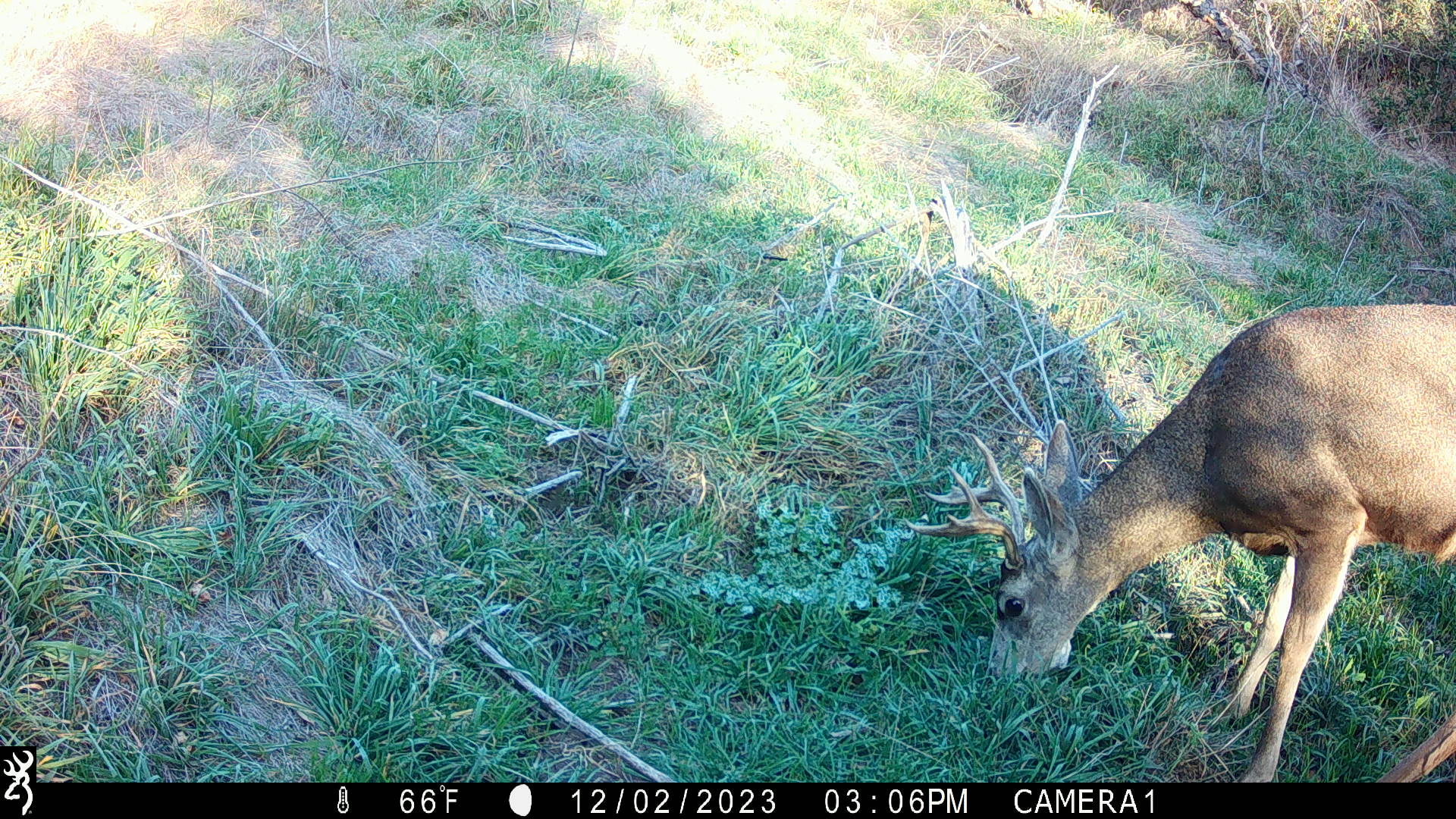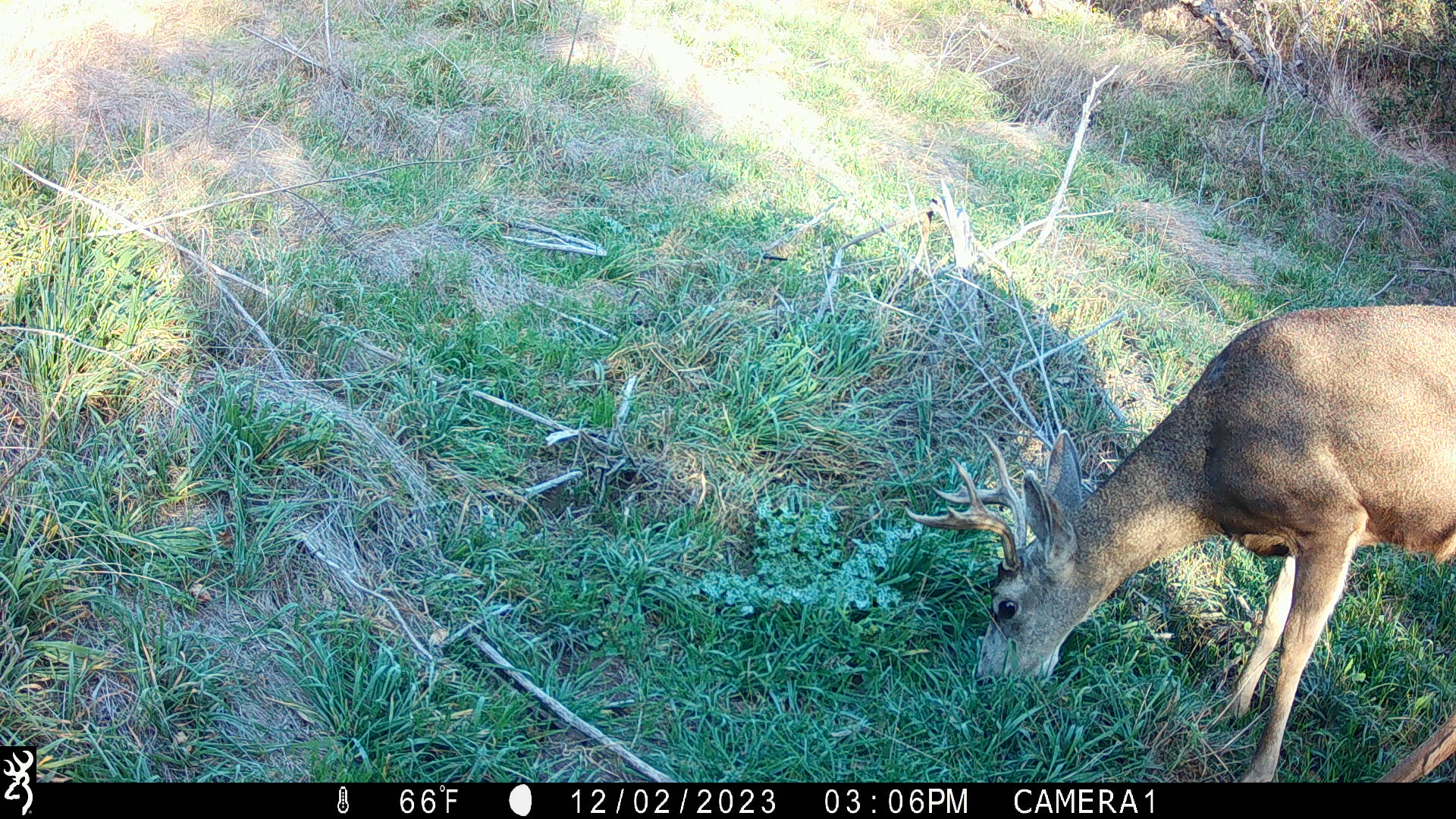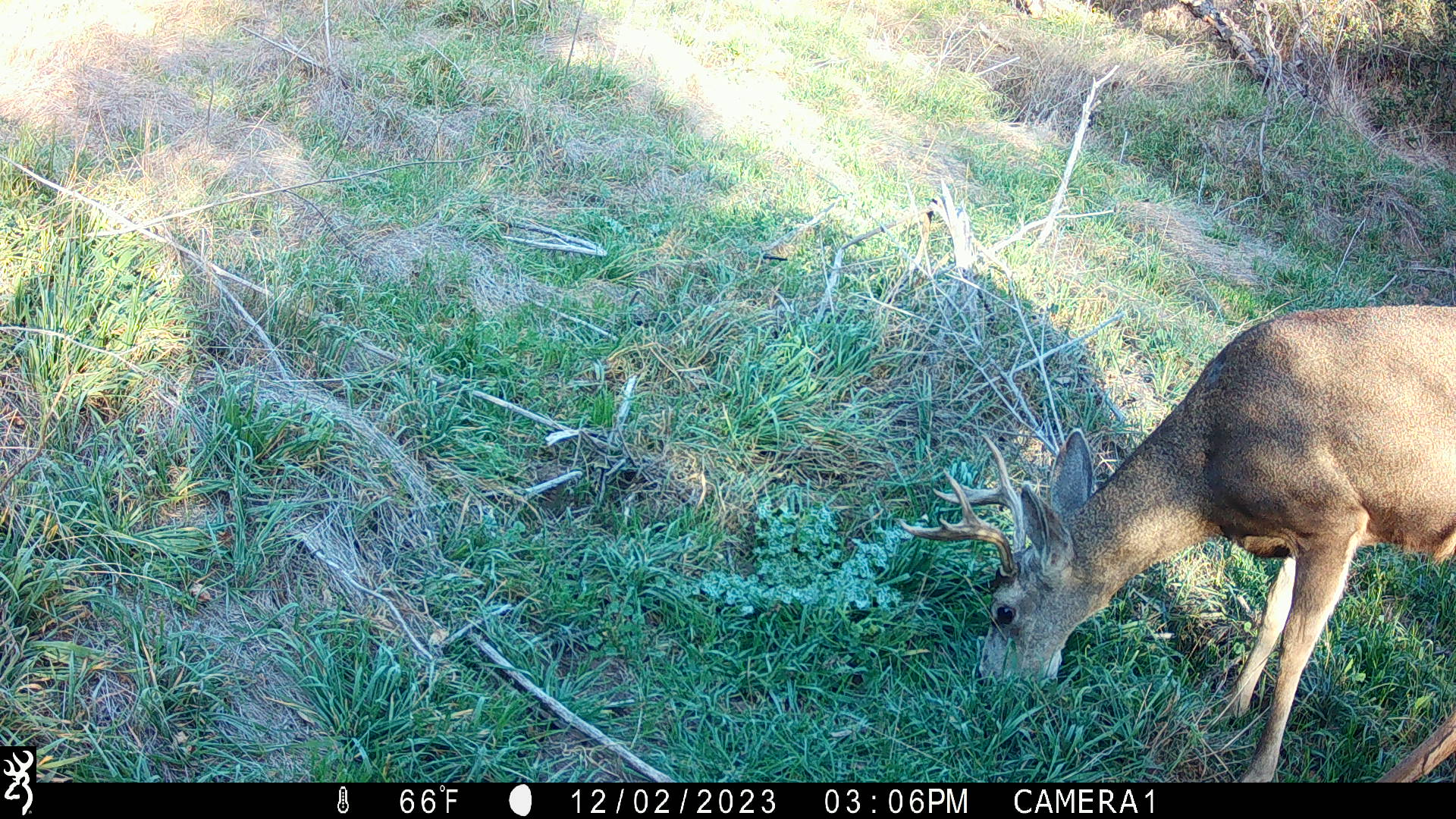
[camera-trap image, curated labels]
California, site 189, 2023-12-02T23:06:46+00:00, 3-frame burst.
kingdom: Animalia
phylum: Chordata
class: Mammalia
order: Artiodactyla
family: Cervidae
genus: Odocoileus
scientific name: Odocoileus hemionus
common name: mule deer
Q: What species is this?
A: Mule deer (Odocoileus hemionus).